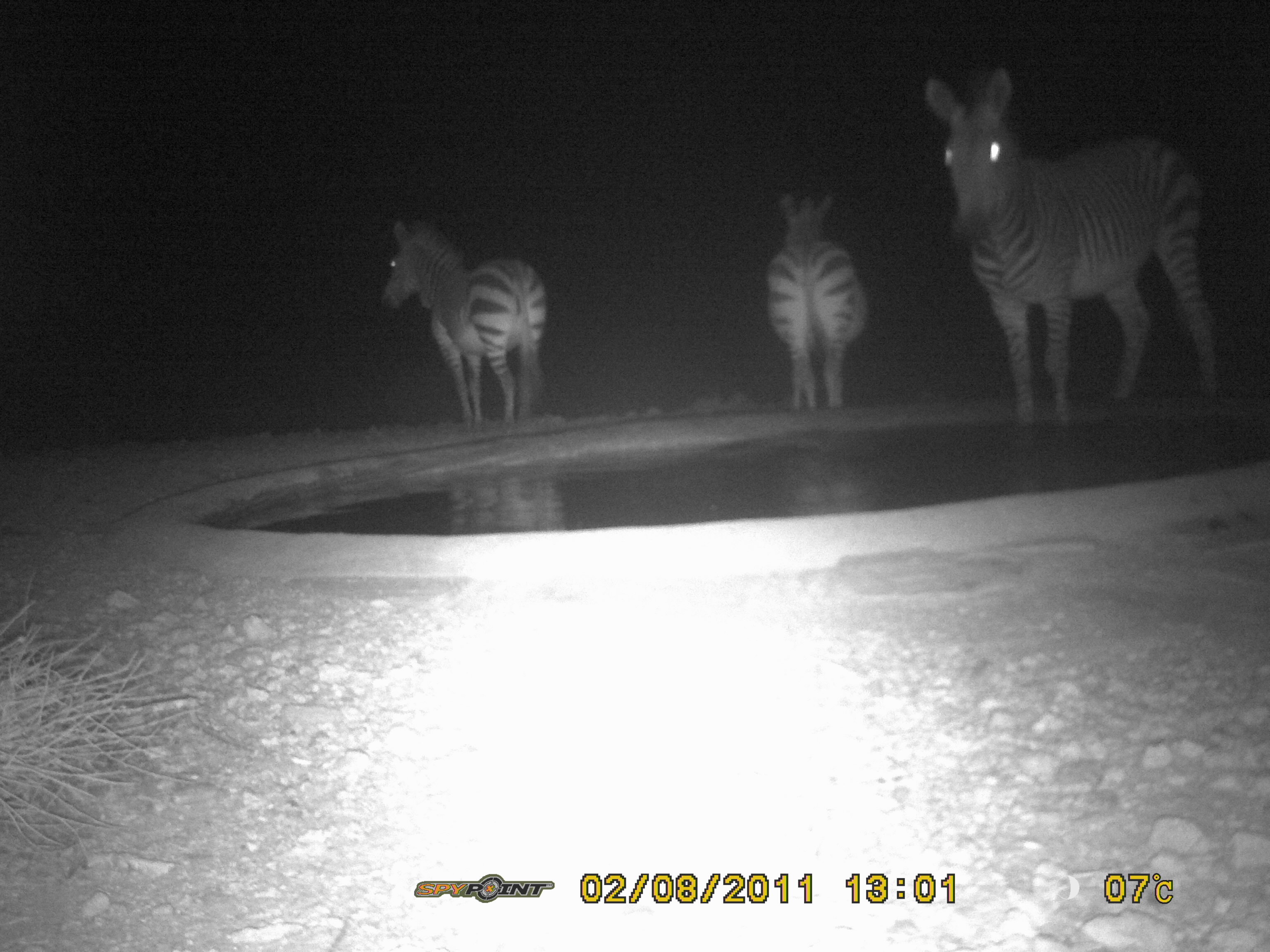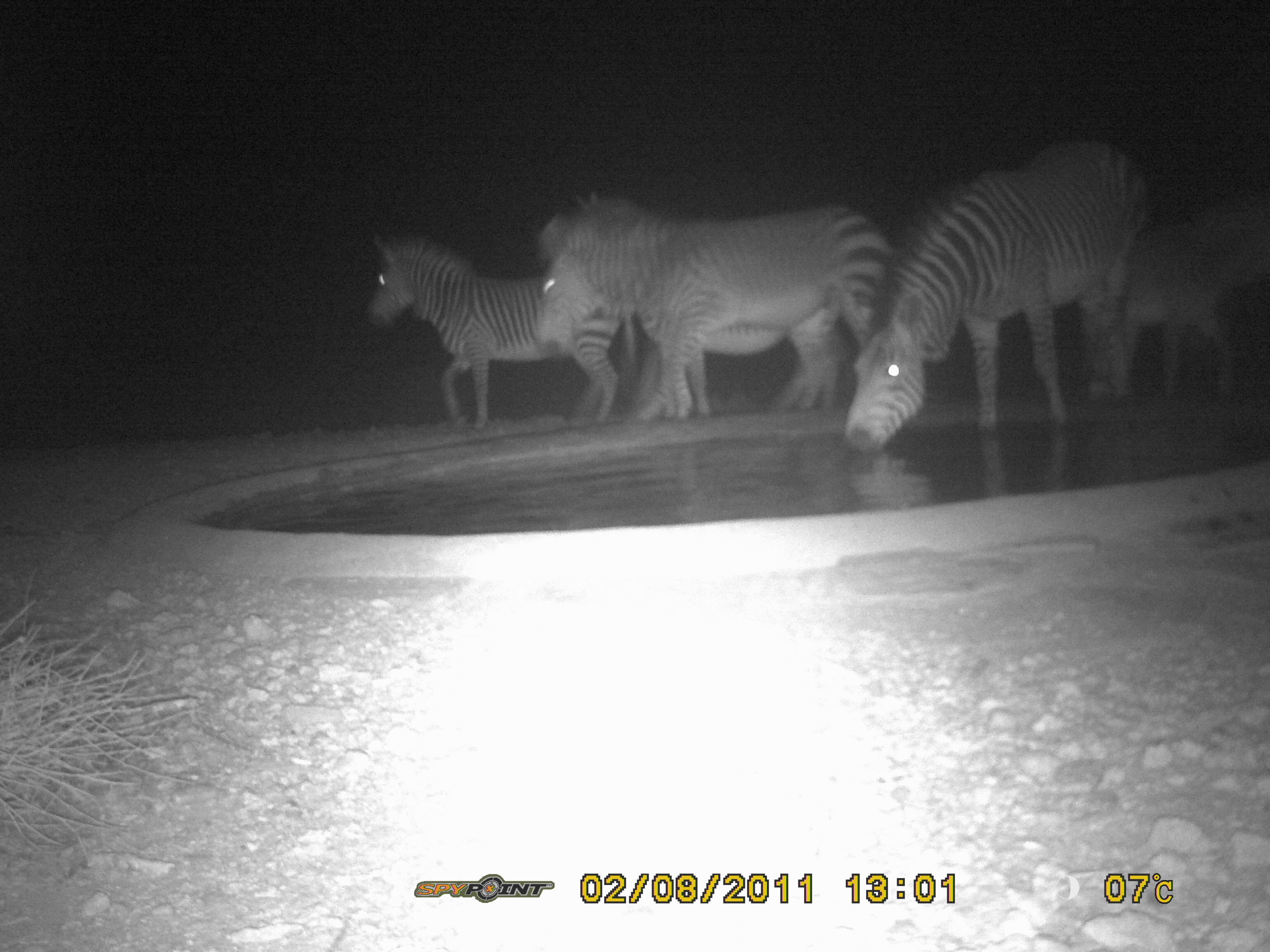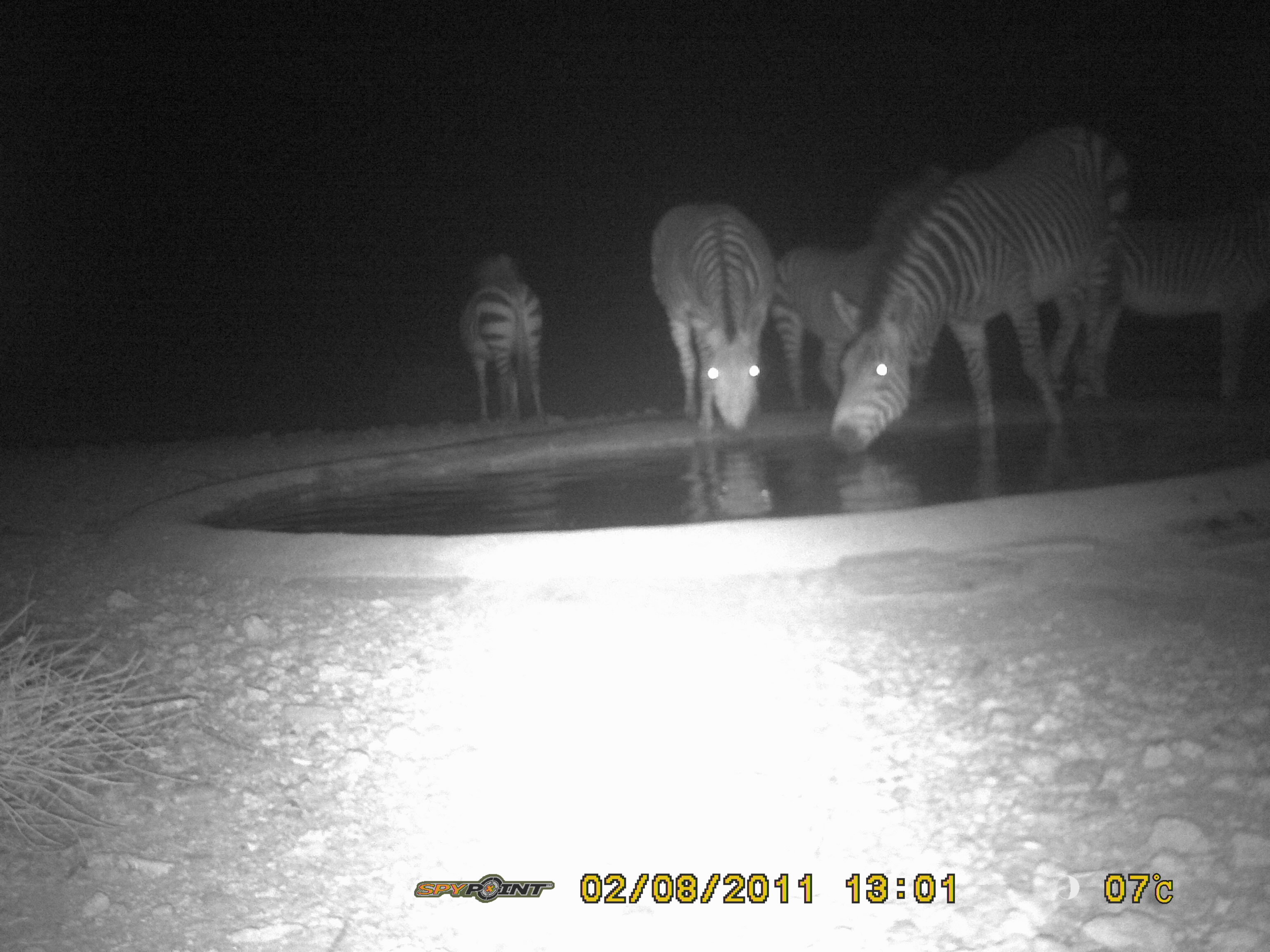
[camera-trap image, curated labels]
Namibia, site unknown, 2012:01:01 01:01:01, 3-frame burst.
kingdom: Animalia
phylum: Chordata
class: Mammalia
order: Perissodactyla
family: Equidae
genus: Equus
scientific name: Equus zebra hartmannae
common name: hartmann's mountain zebra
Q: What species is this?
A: Equus zebra hartmannae (hartmann's mountain zebra).